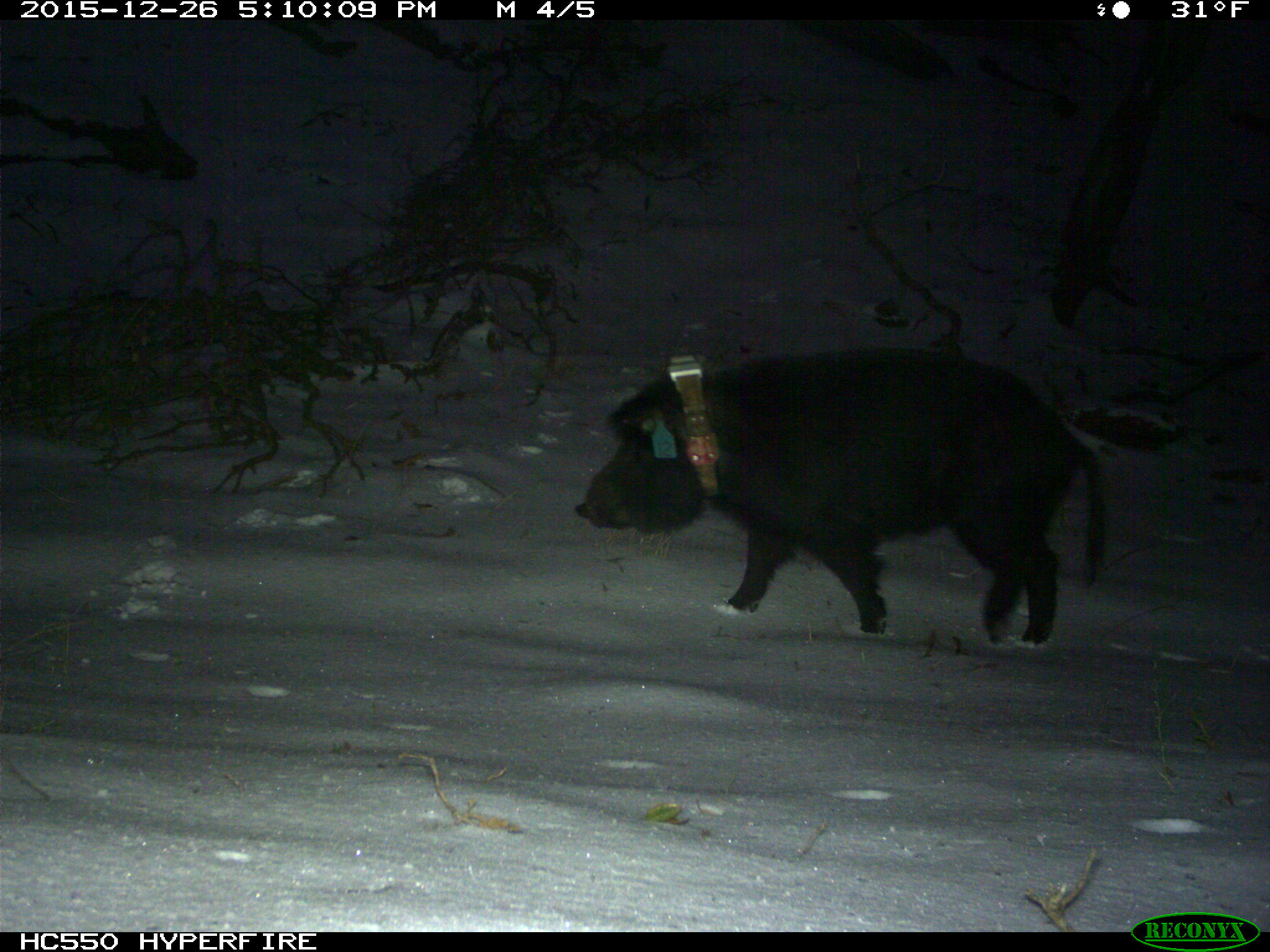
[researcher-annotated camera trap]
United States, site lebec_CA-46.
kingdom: Animalia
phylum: Chordata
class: Mammalia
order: Artiodactyla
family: Suidae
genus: Sus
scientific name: Sus scrofa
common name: wild boar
Sus scrofa (wild boar).